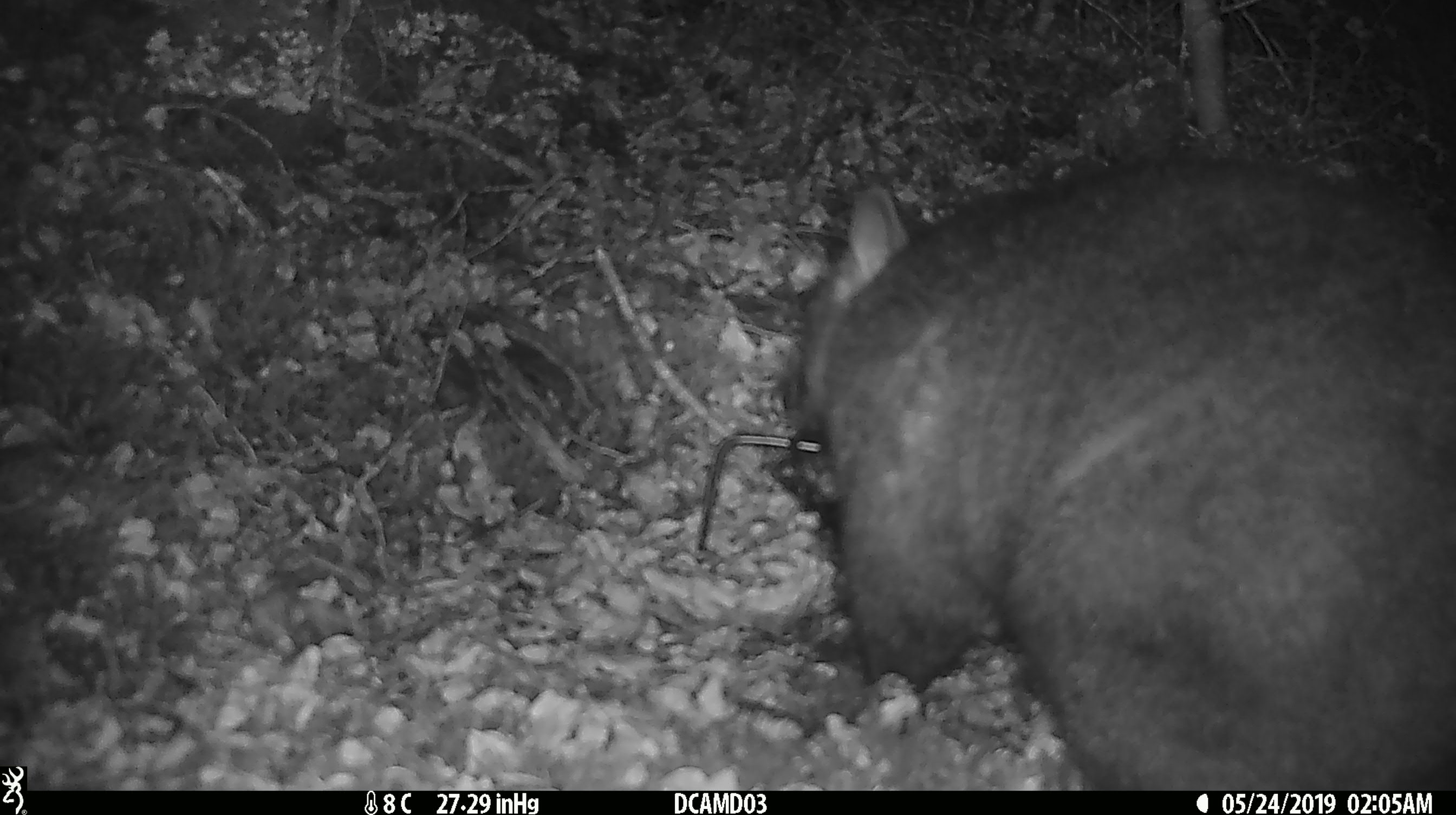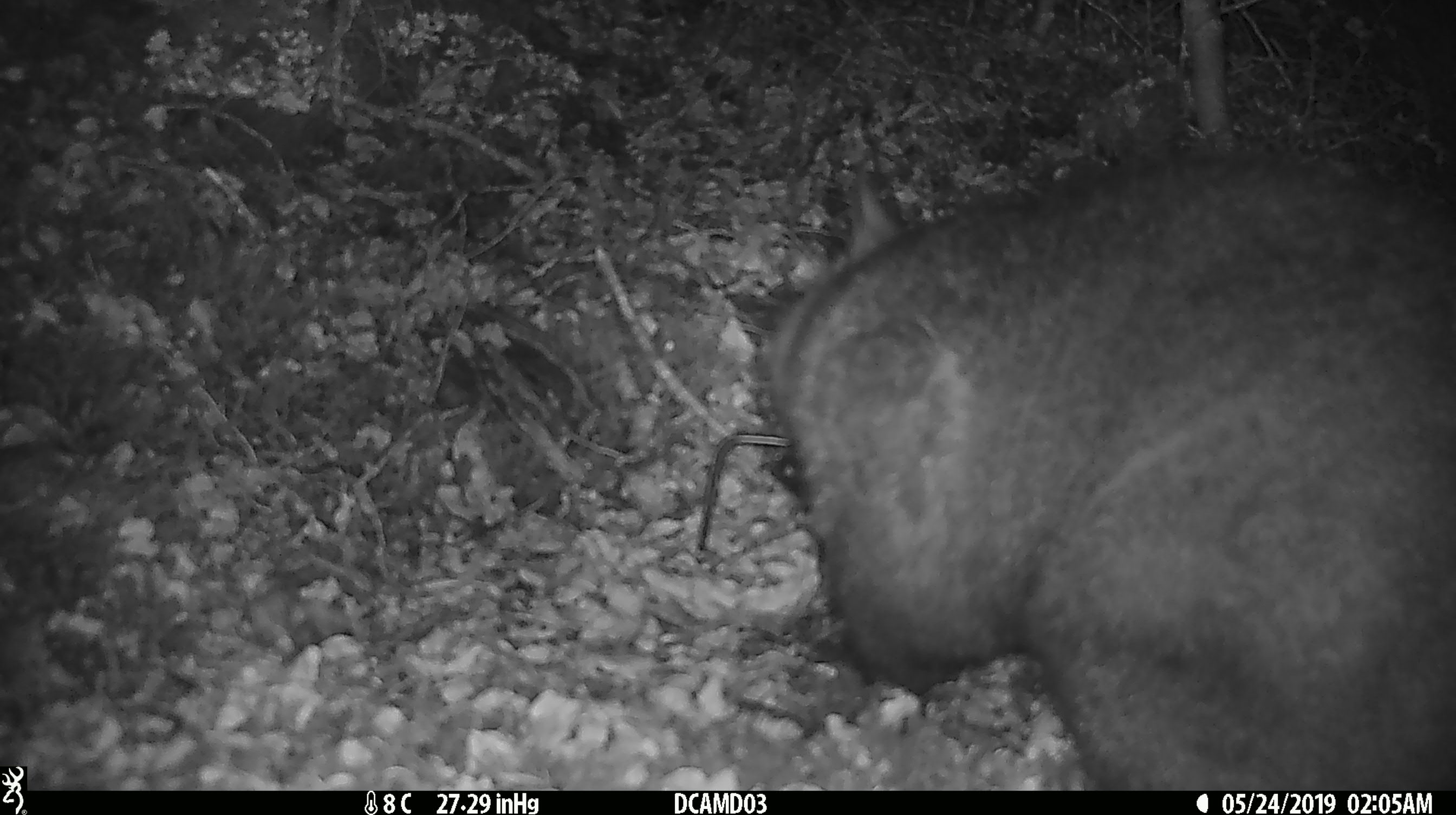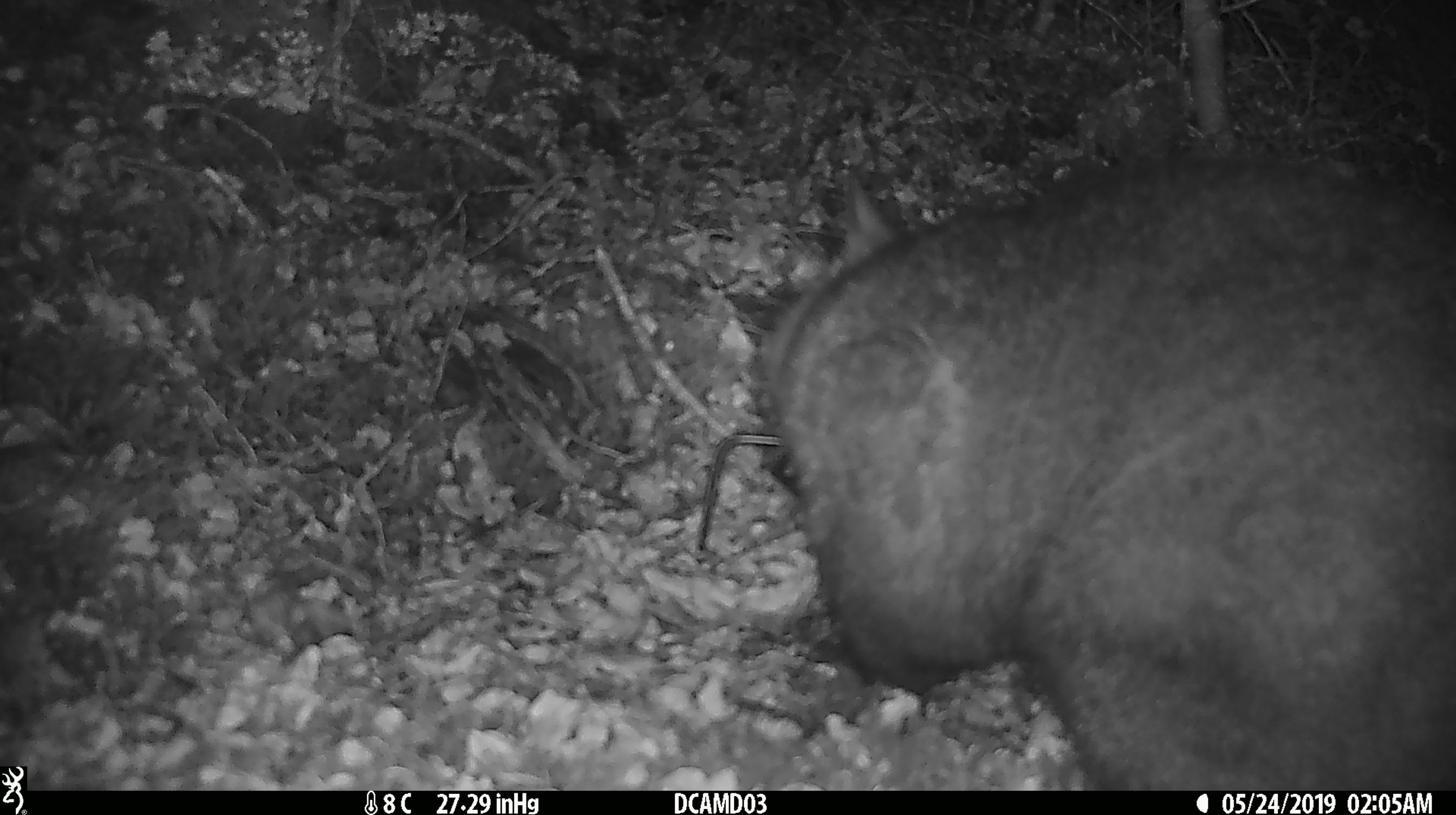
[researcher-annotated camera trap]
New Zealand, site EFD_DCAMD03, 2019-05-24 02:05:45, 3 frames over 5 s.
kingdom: Animalia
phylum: Chordata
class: Mammalia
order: Diprotodontia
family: Phalangeridae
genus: Trichosurus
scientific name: Trichosurus vulpecula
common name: common brushtail possum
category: possum